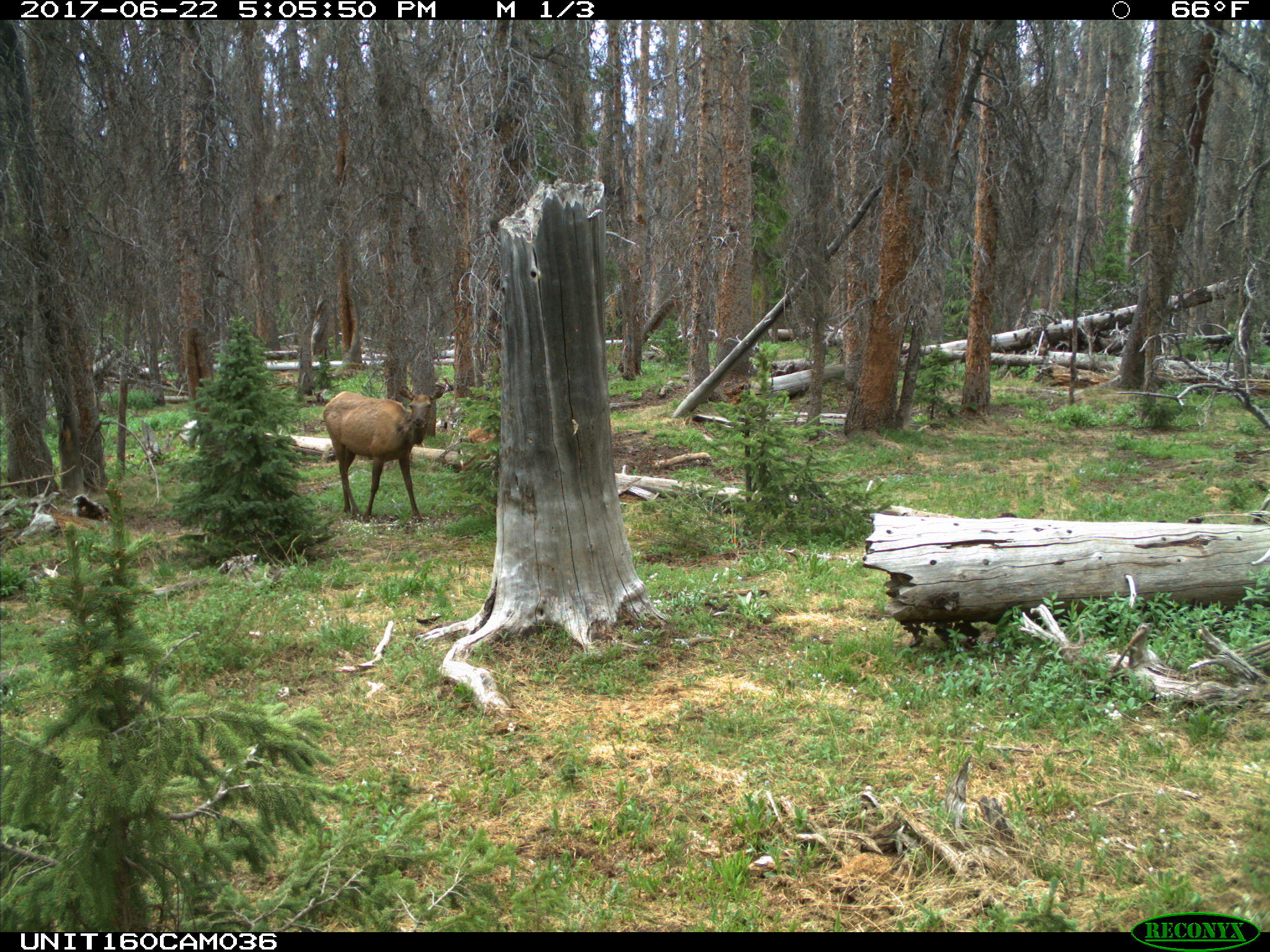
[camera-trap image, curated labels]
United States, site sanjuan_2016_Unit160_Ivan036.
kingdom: Animalia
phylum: Chordata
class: Mammalia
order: Artiodactyla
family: Cervidae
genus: Cervus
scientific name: Cervus elaphus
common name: red deer